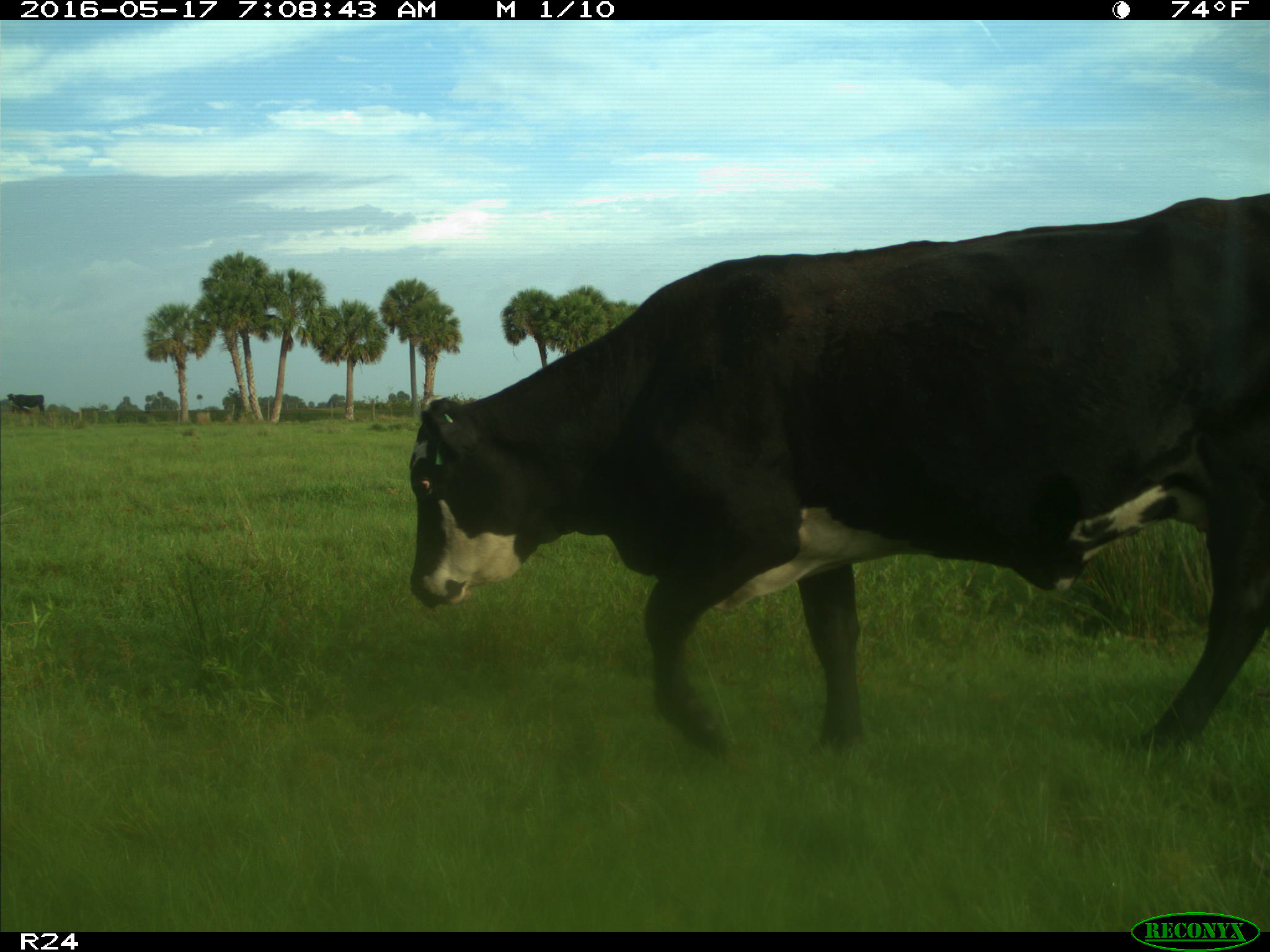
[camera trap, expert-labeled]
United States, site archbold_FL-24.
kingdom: Animalia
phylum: Chordata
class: Mammalia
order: Artiodactyla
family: Bovidae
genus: Bos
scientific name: Bos taurus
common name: domestic cow